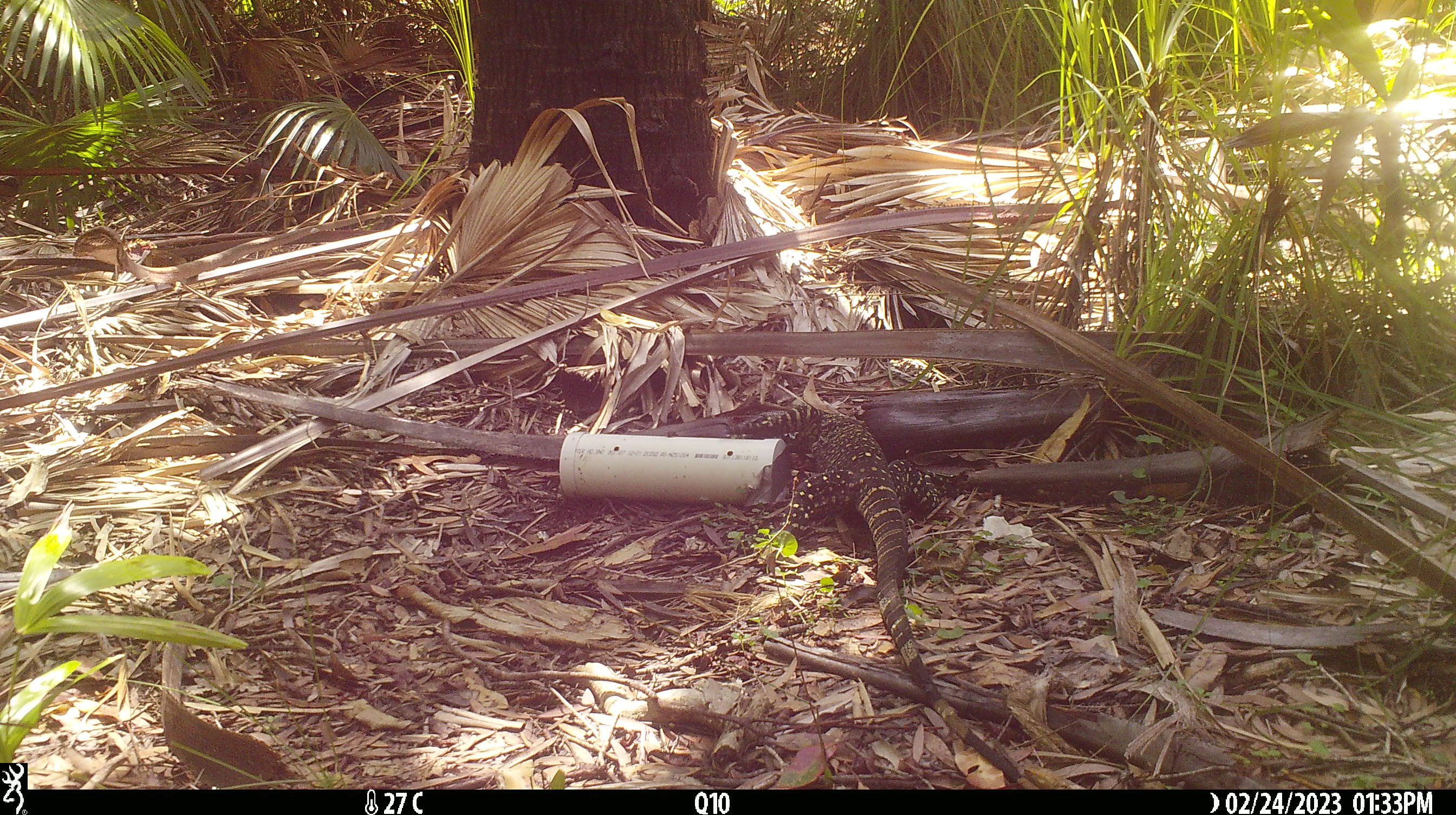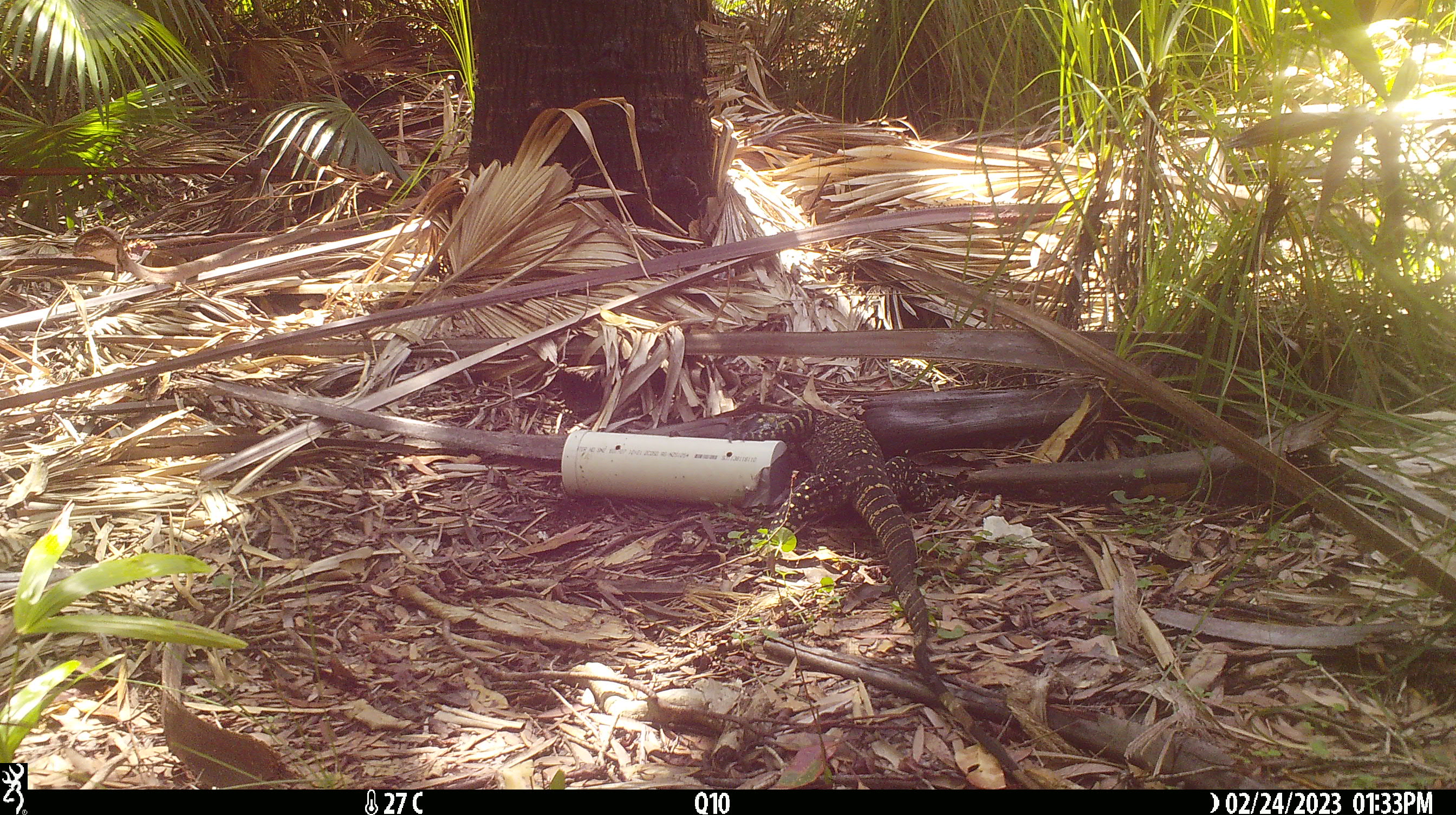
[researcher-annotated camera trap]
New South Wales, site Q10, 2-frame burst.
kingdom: Animalia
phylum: Chordata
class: Reptilia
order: Squamata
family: Varanidae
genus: Varanus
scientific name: Varanus varius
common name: lace monitor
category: goanna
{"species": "goanna (lace monitor) (Varanus varius)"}